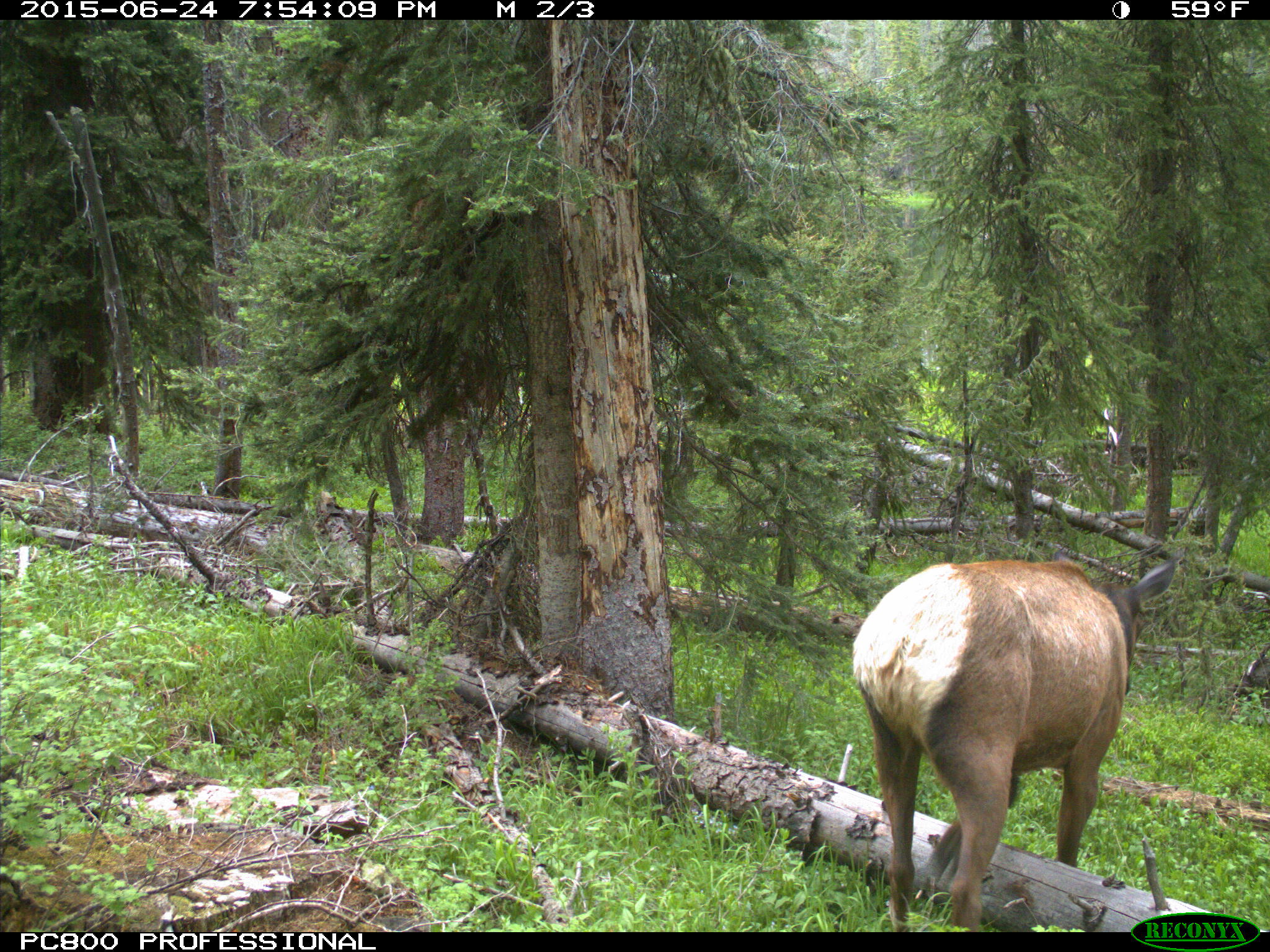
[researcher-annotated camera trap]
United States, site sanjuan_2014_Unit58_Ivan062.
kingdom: Animalia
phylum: Chordata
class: Mammalia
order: Artiodactyla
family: Cervidae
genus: Cervus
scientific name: Cervus elaphus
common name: red deer